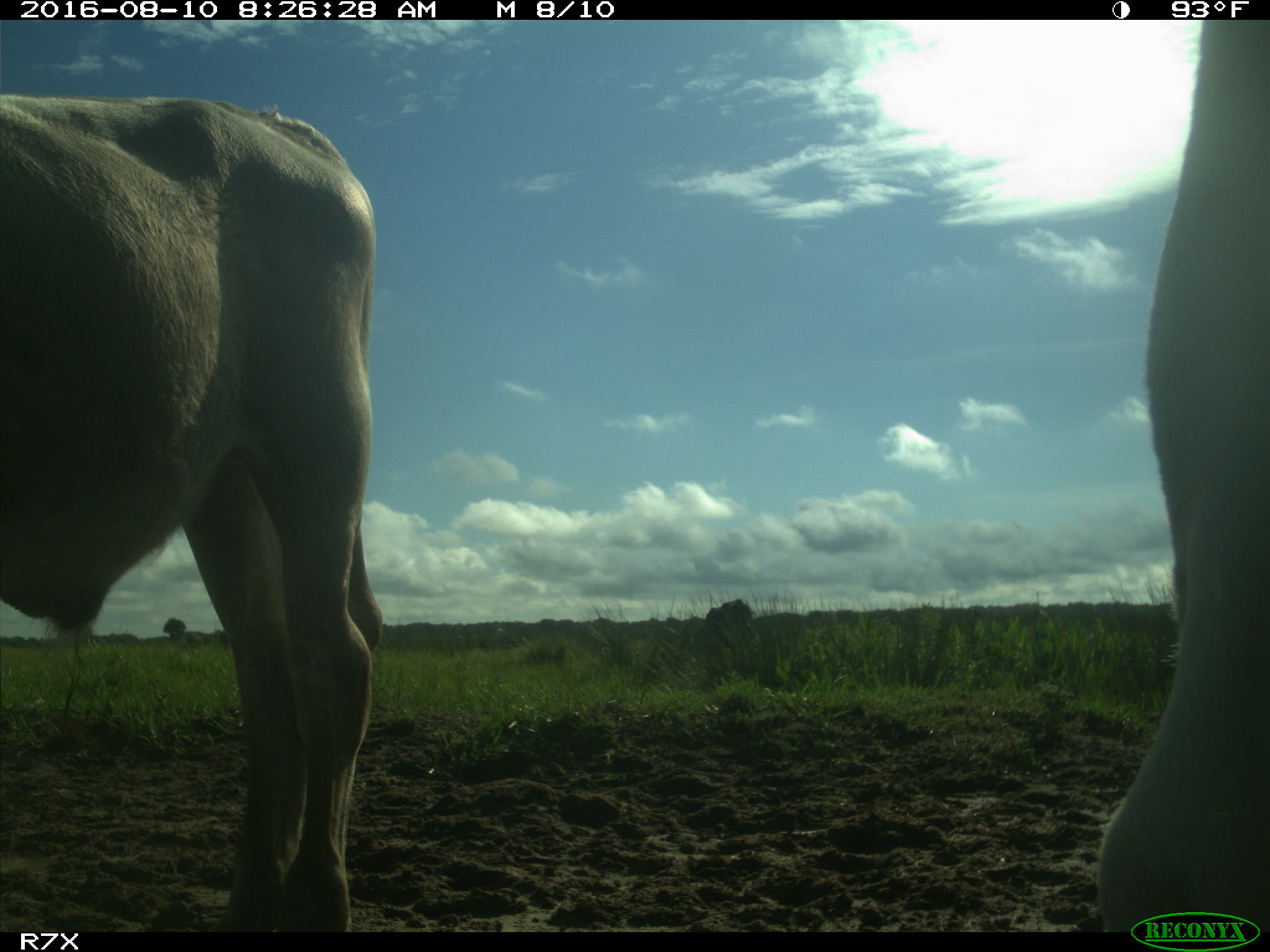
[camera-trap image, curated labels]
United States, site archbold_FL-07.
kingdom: Animalia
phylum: Chordata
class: Mammalia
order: Artiodactyla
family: Bovidae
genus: Bos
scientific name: Bos taurus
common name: domestic cow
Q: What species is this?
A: Bos taurus (domestic cow).